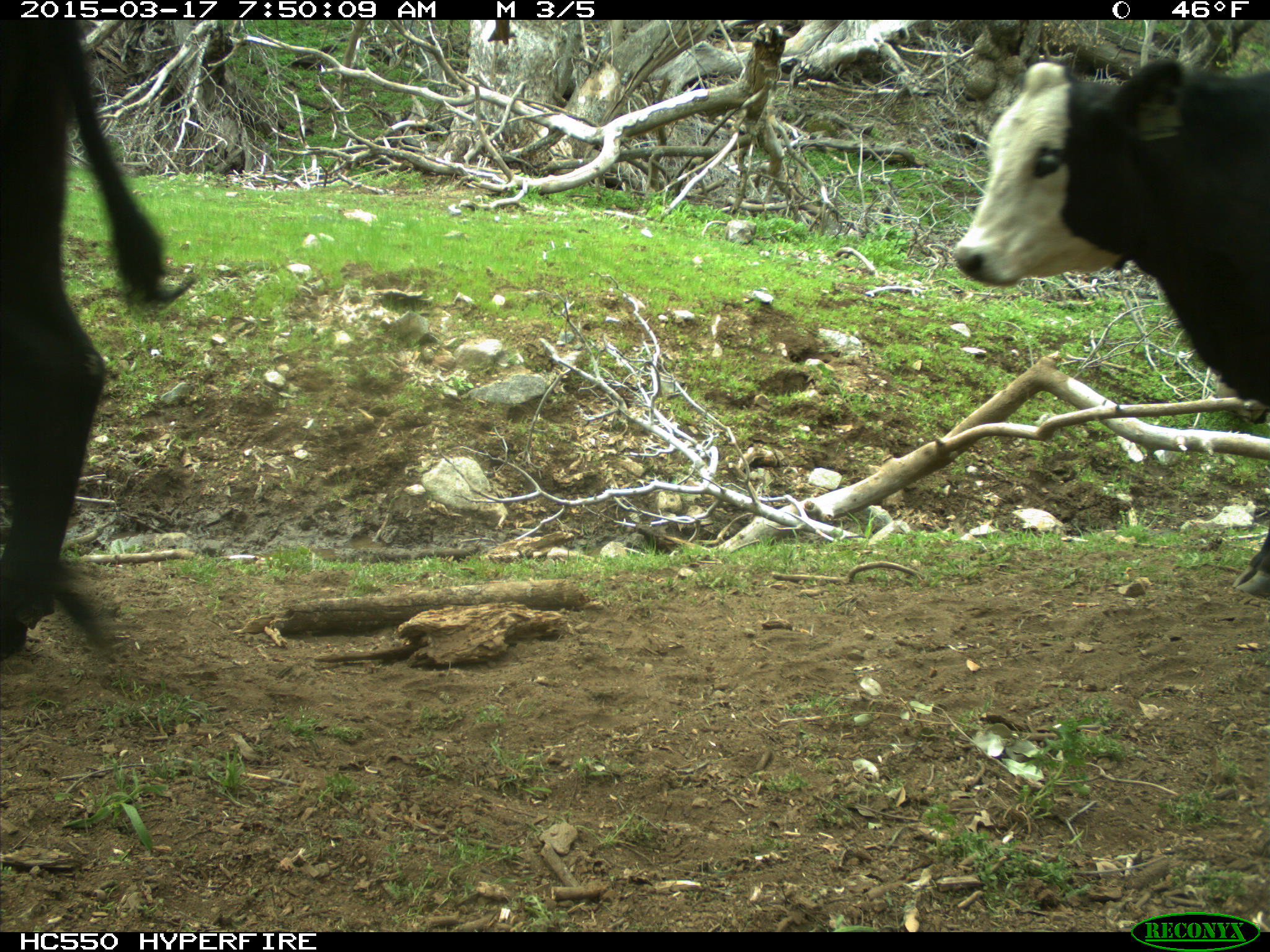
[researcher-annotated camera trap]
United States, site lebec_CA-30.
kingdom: Animalia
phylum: Chordata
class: Mammalia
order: Artiodactyla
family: Bovidae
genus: Bos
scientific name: Bos taurus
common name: domestic cow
Bos taurus (domestic cow).